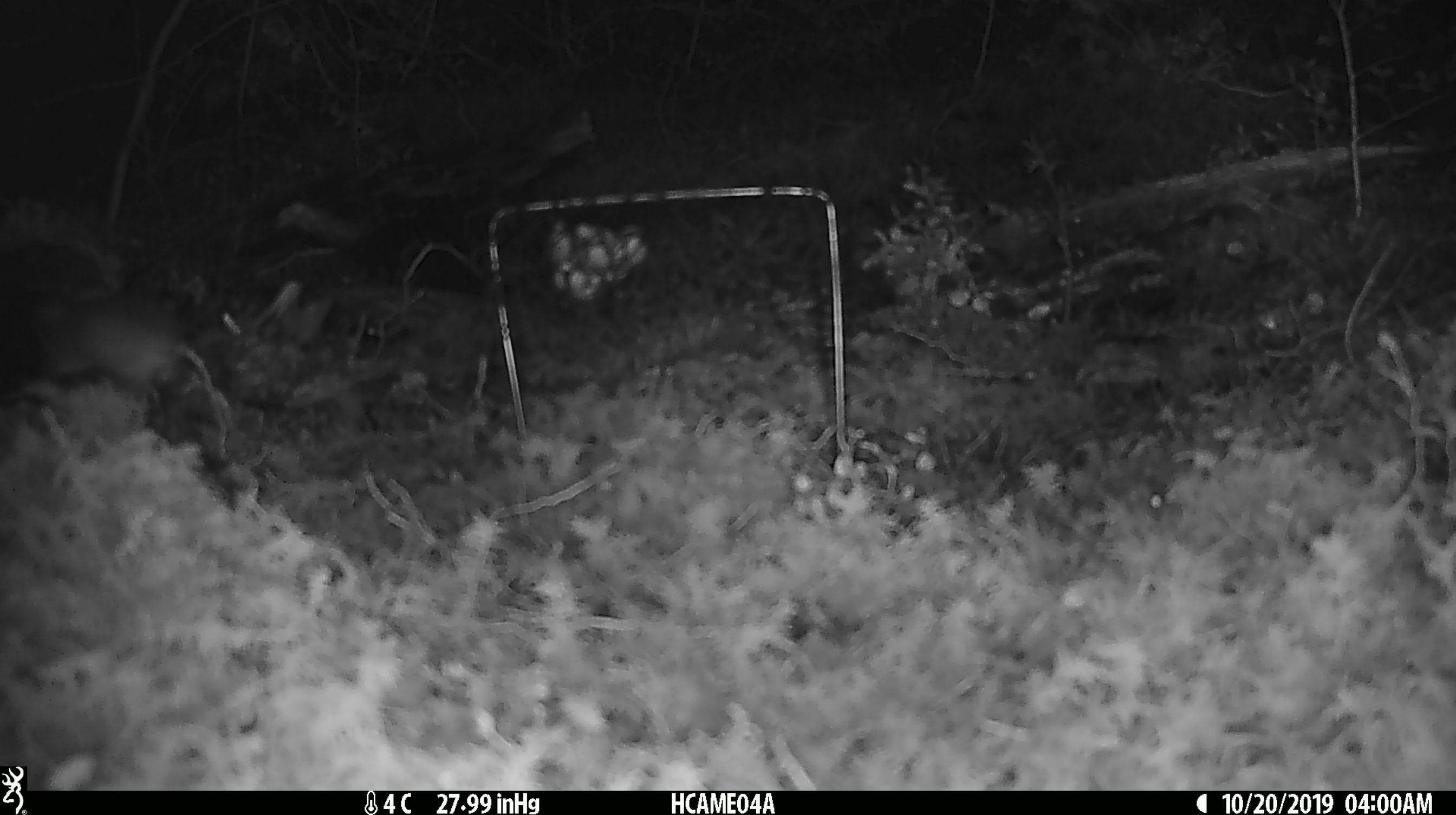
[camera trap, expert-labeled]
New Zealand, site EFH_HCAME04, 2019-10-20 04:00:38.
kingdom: Animalia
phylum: Chordata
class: Mammalia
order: Rodentia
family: Muridae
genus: Mus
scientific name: Mus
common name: mouse